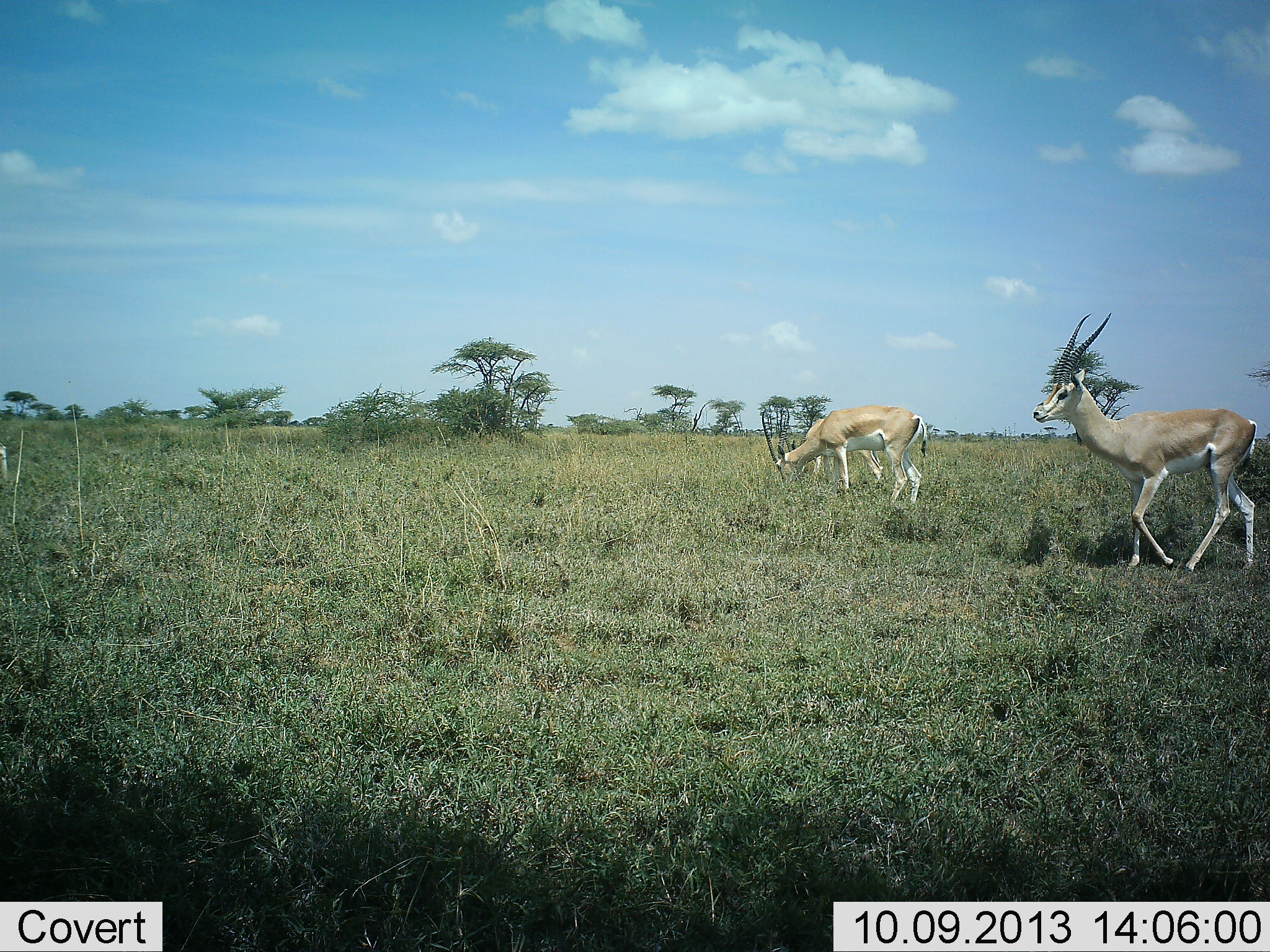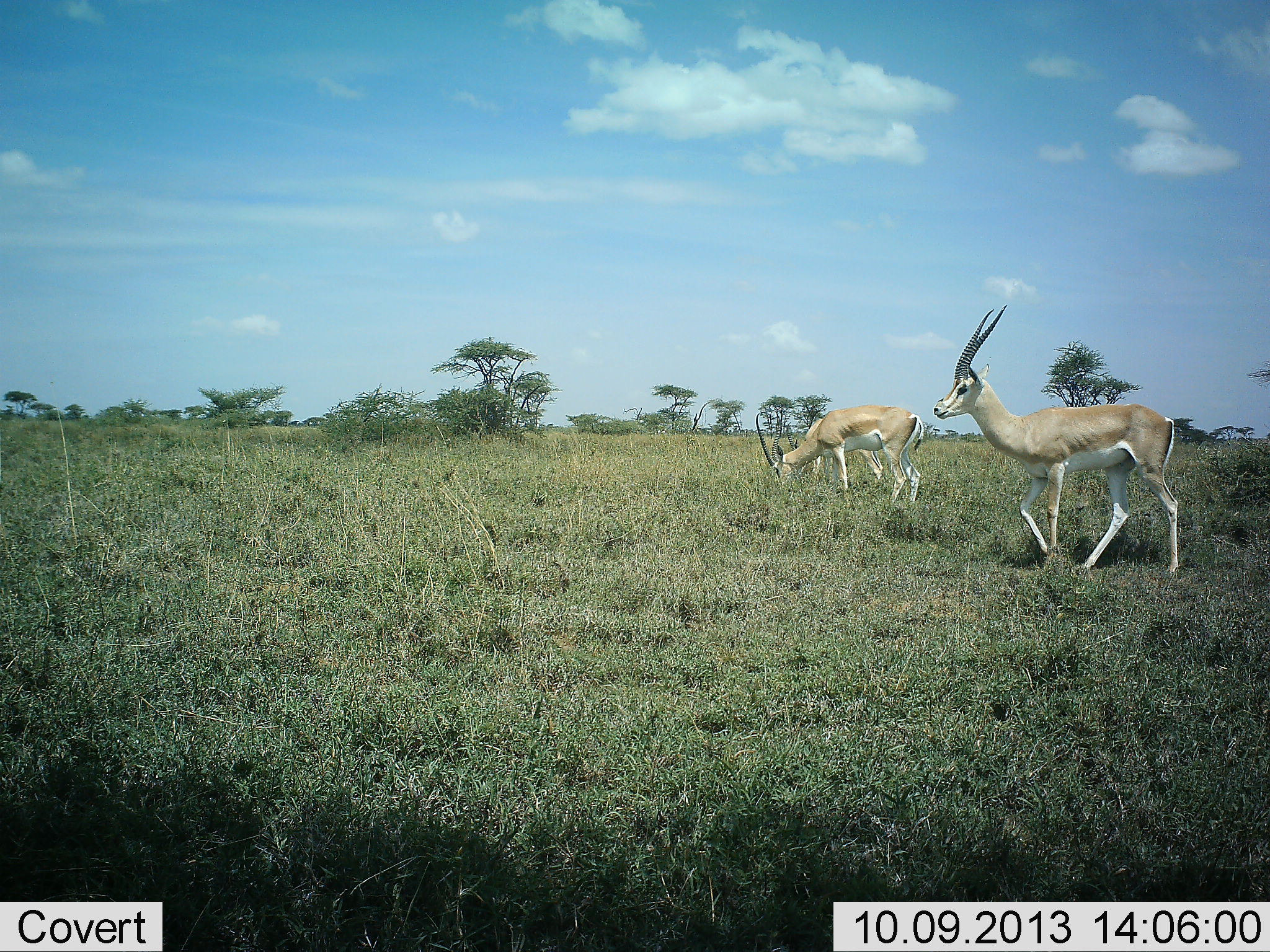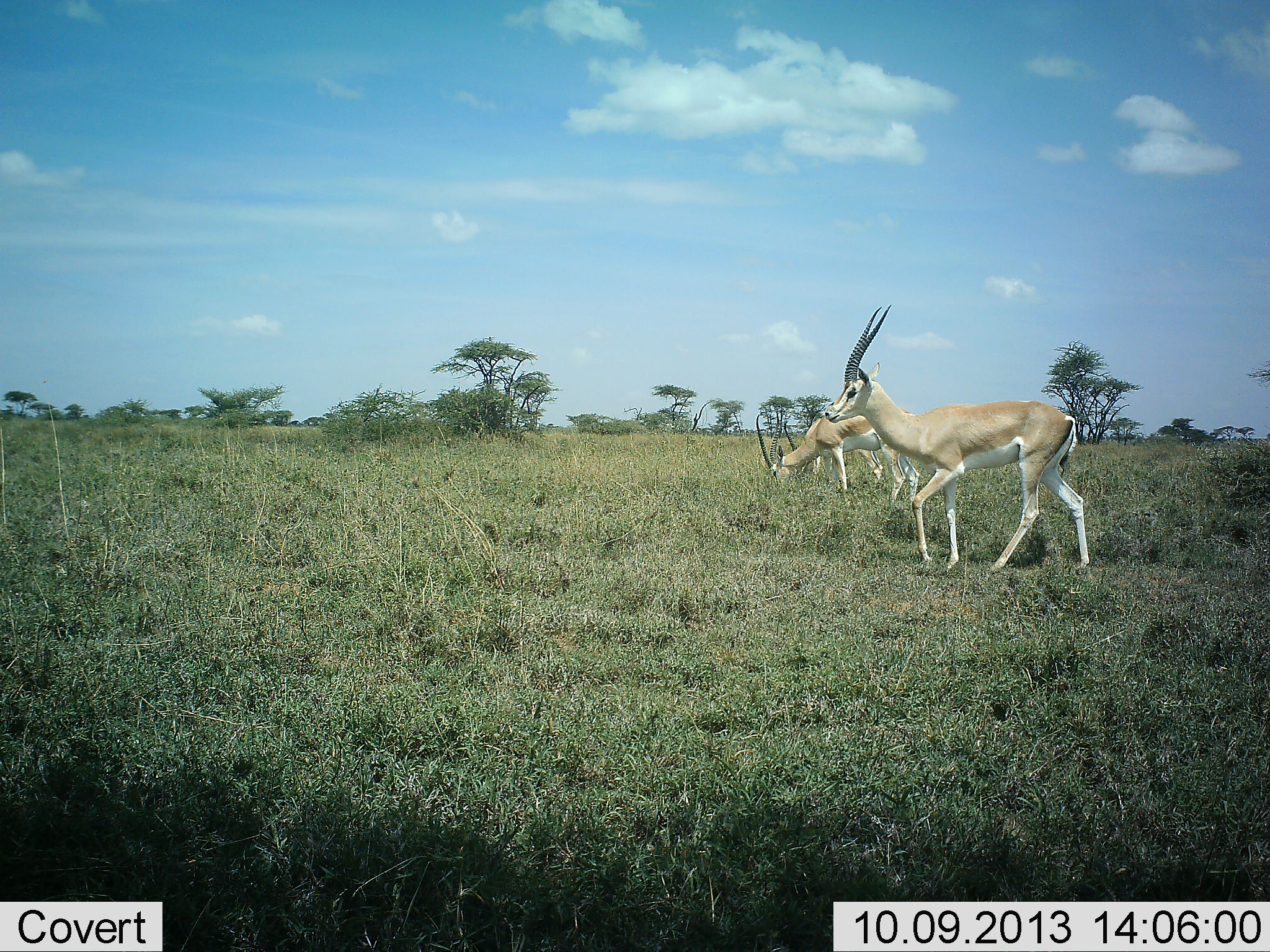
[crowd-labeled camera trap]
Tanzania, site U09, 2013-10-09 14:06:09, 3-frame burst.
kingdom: Animalia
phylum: Chordata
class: Mammalia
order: Artiodactyla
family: Bovidae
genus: Nanger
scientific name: Nanger granti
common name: grant's gazelle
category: gazellegrants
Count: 3.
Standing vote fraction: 60%.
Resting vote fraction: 0%.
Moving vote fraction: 90%.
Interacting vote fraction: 0%.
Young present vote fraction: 0%.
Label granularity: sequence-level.